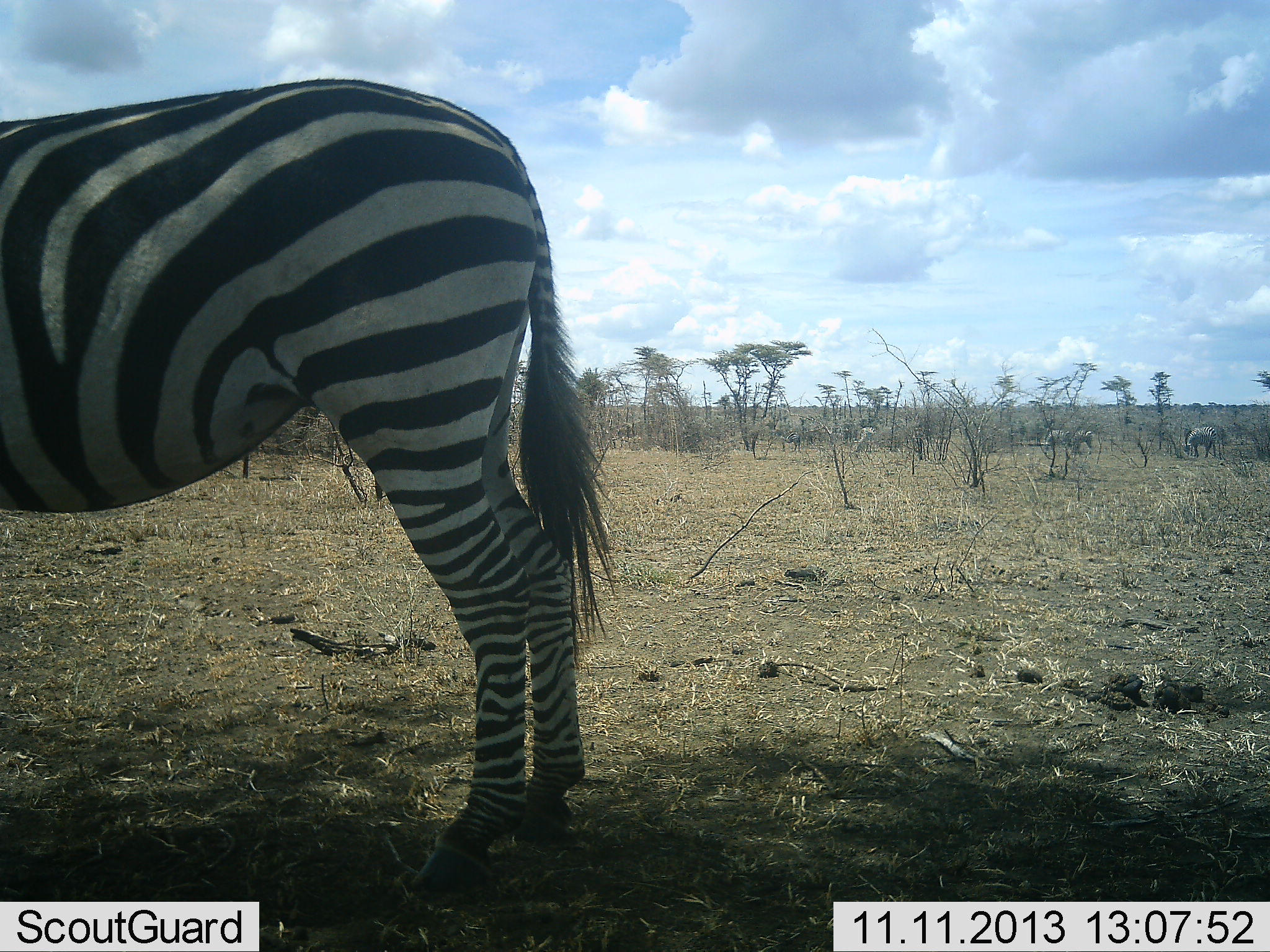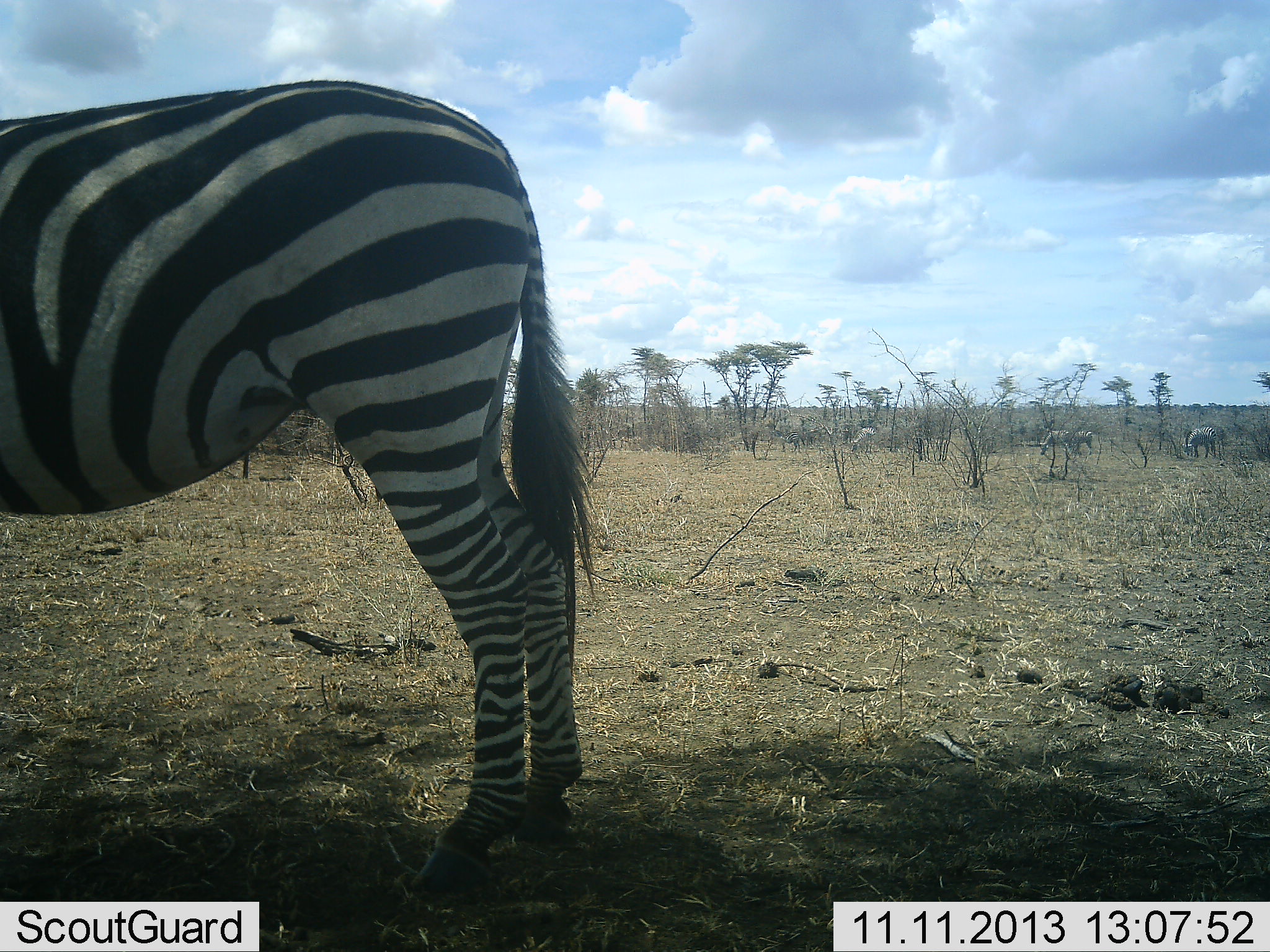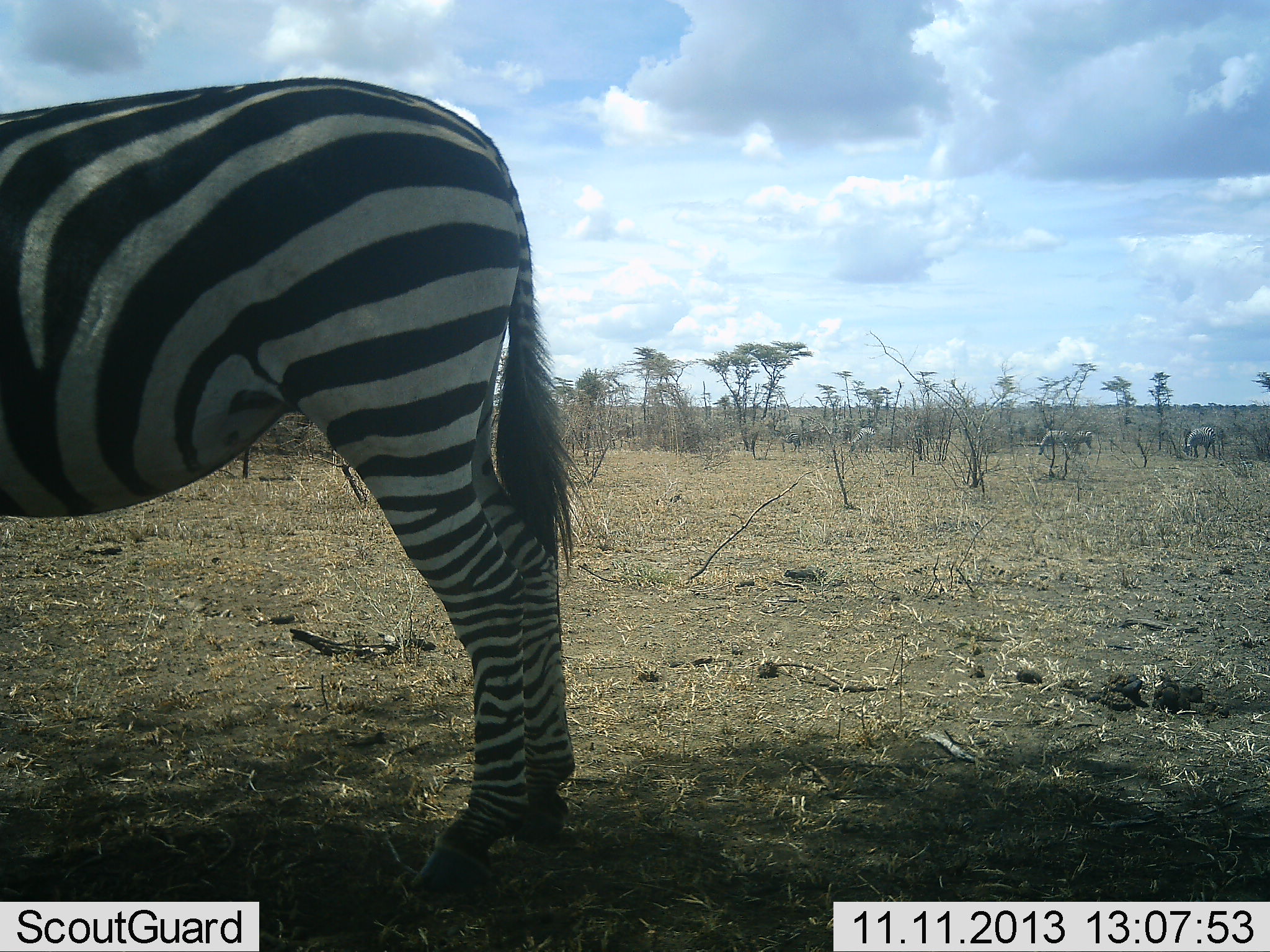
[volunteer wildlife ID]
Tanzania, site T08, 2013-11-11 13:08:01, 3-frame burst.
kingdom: Animalia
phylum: Chordata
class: Mammalia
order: Perissodactyla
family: Equidae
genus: Equus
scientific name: Equus quagga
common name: plains zebra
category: zebra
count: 3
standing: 86%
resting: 0%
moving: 10%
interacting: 0%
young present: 0%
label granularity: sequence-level